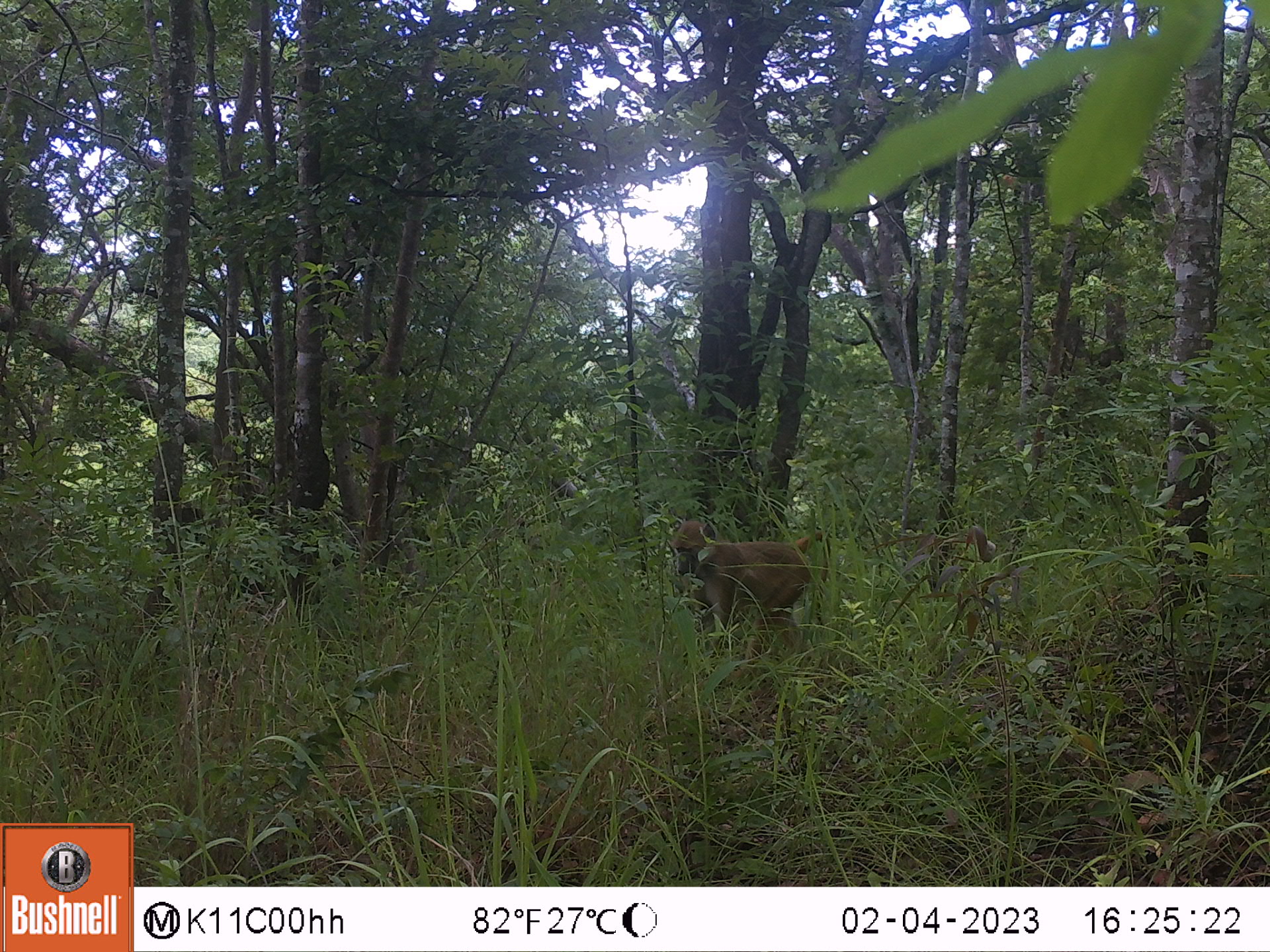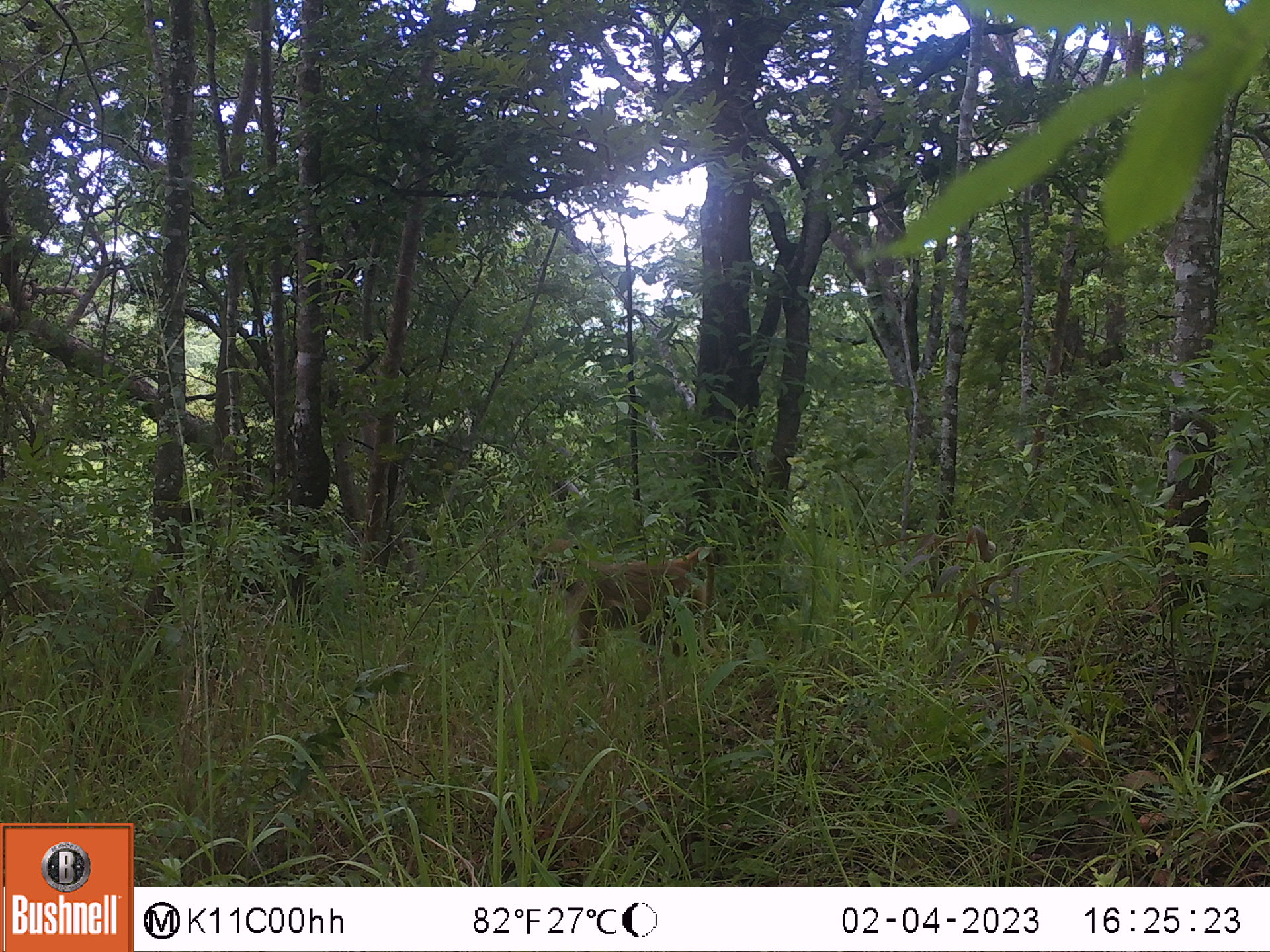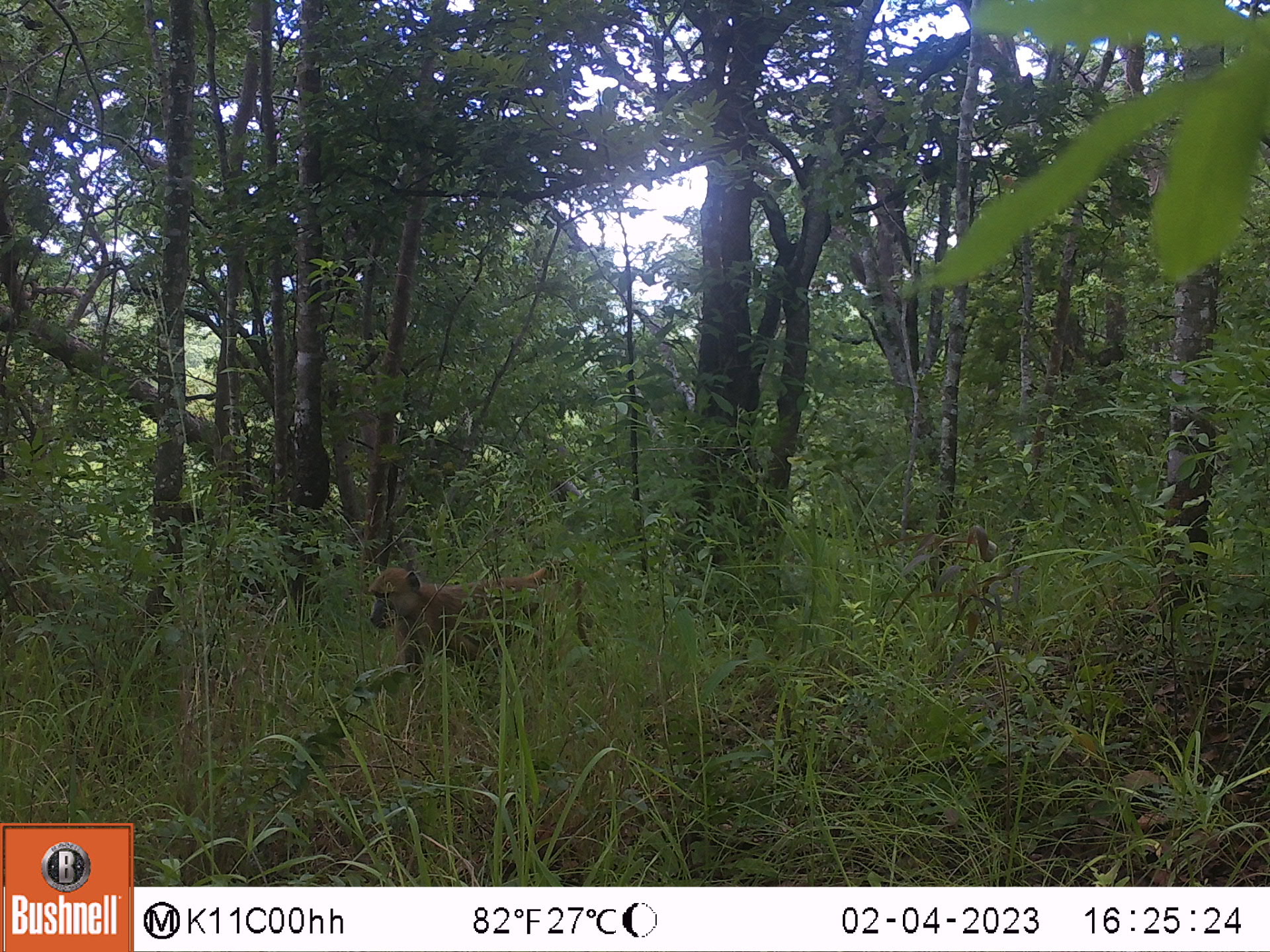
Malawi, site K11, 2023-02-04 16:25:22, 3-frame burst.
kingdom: Animalia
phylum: Chordata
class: Mammalia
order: Primates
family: Cercopithecidae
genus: Papio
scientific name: Papio cynocephalus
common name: yellow baboon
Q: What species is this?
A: Yellow baboon (Papio cynocephalus).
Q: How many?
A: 1.